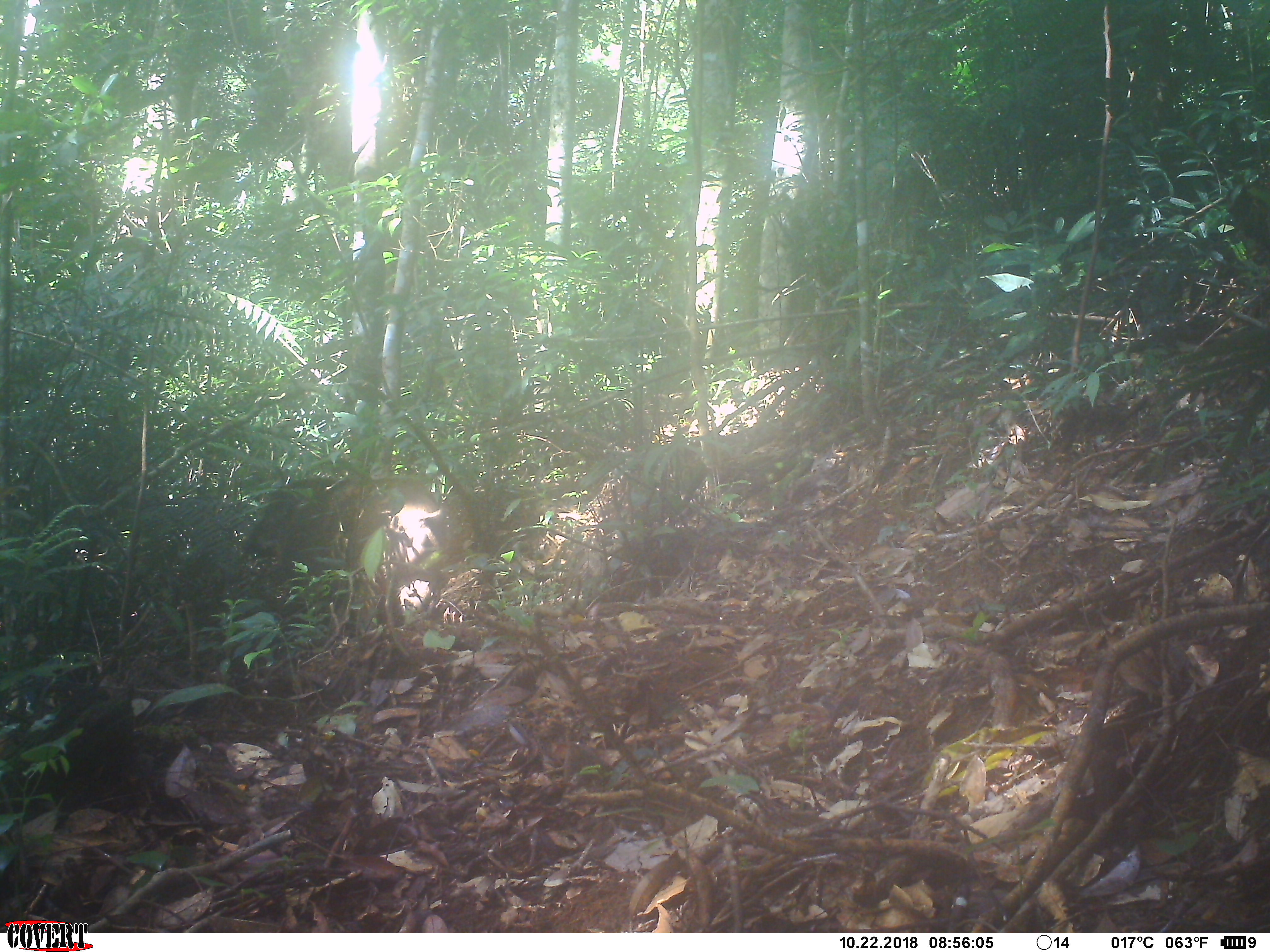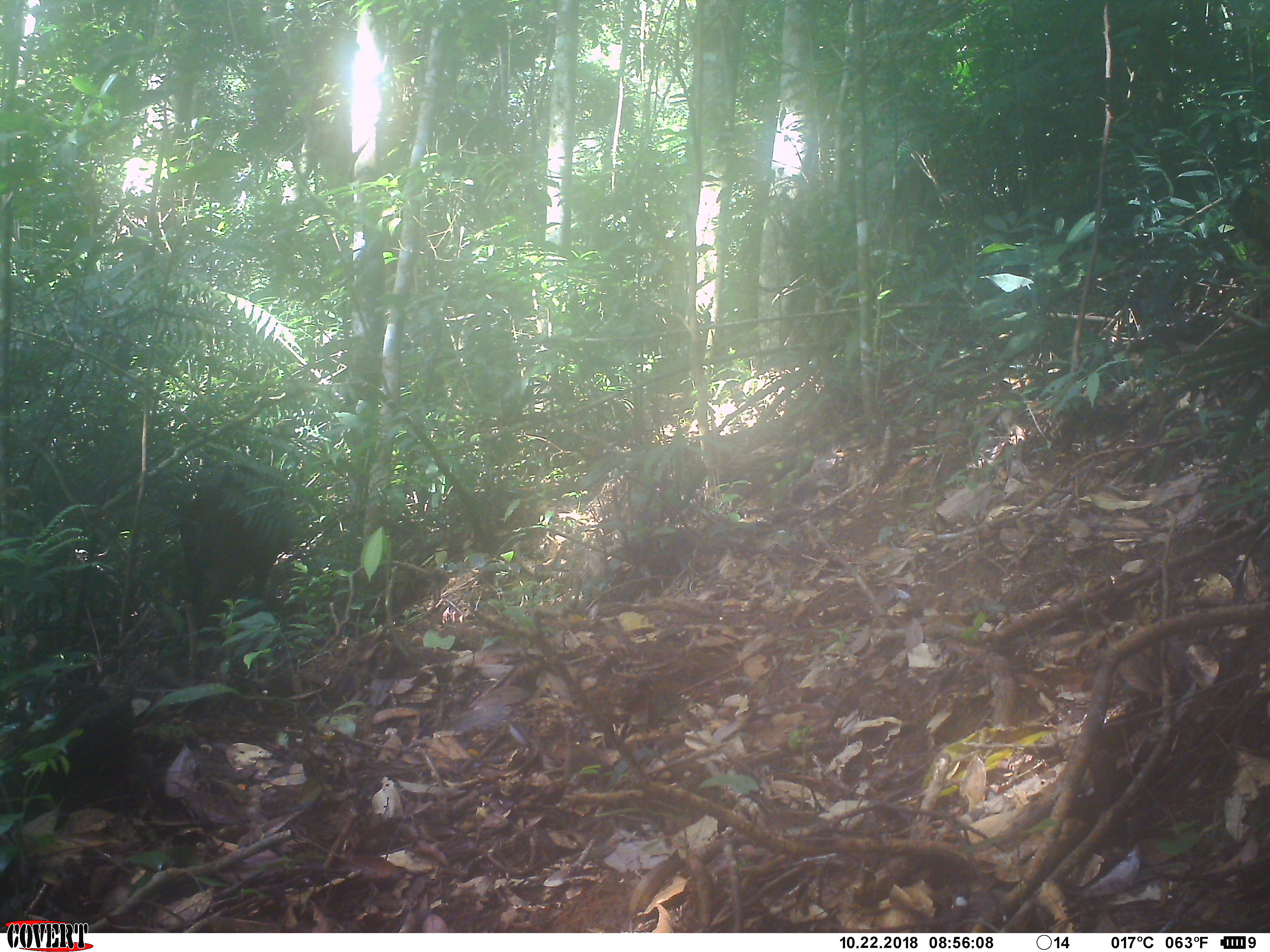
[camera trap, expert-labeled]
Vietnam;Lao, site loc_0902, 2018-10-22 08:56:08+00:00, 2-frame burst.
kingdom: Animalia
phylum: Chordata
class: Mammalia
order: Artiodactyla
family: Suidae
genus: Sus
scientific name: Sus scrofa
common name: eurasian wild pig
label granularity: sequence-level